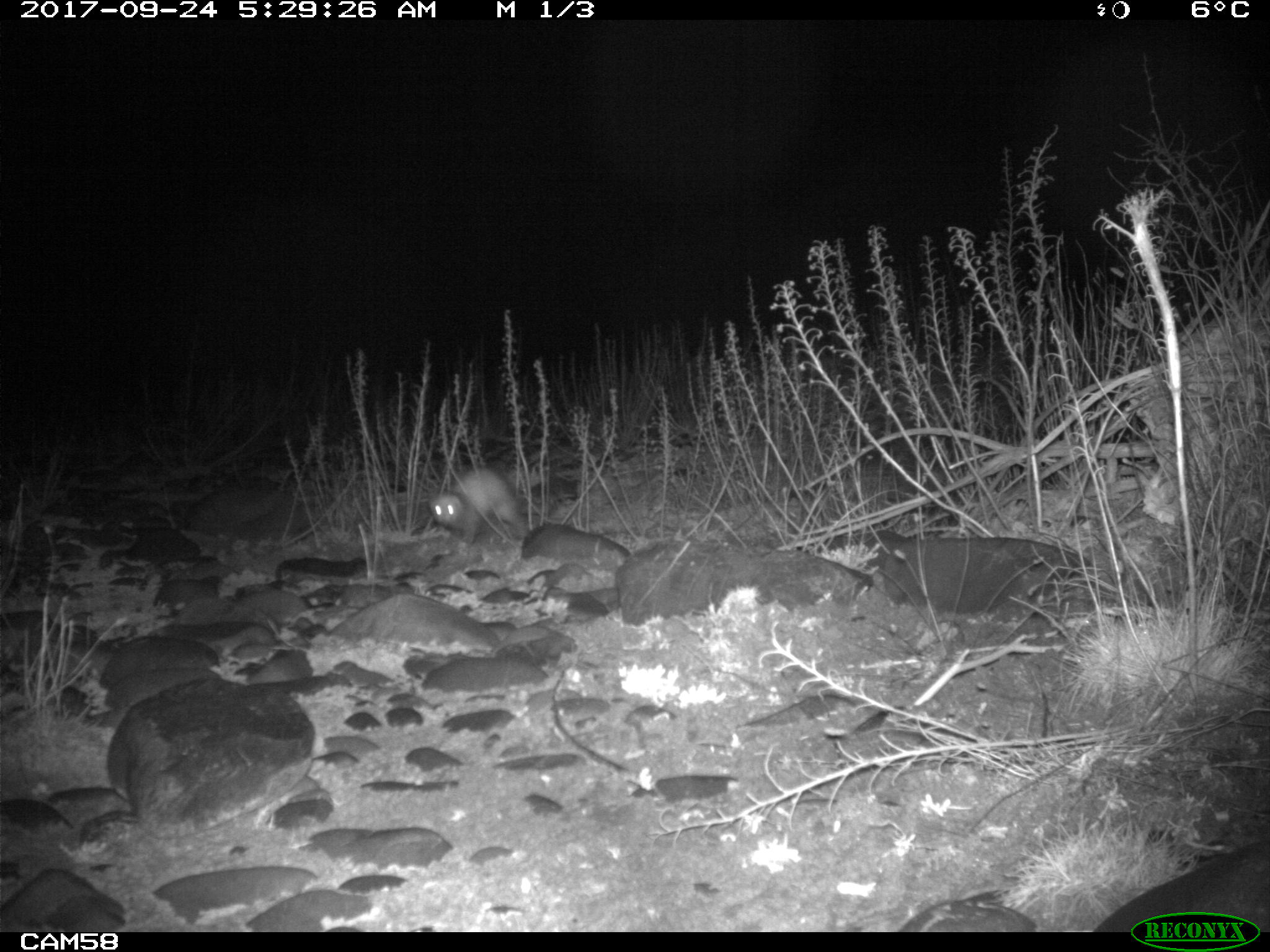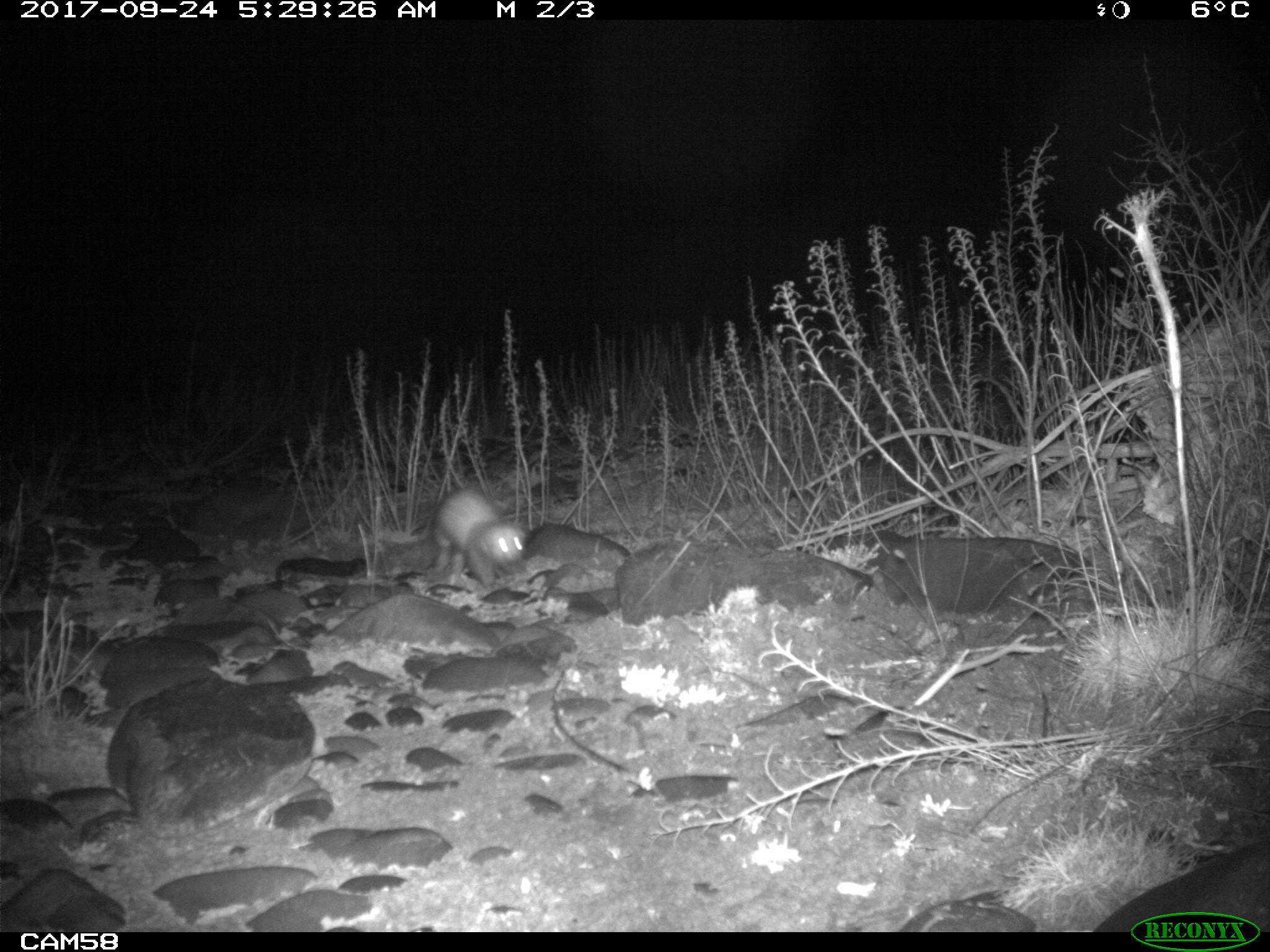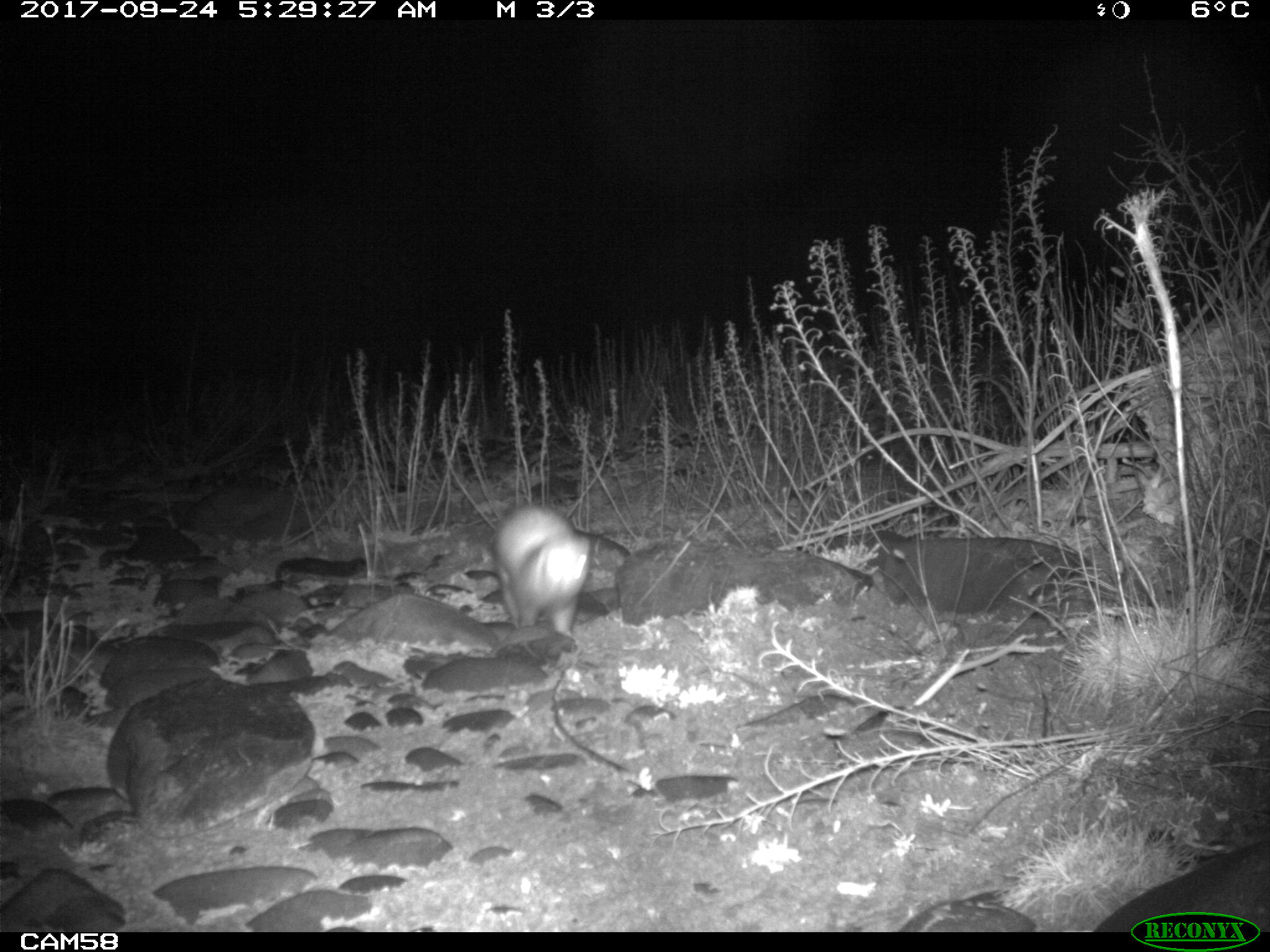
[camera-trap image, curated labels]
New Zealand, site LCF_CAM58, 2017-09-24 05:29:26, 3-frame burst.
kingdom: Animalia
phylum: Chordata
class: Mammalia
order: Carnivora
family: Mustelidae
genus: Mustela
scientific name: Mustela furo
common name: ferret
Ferret (Mustela furo).